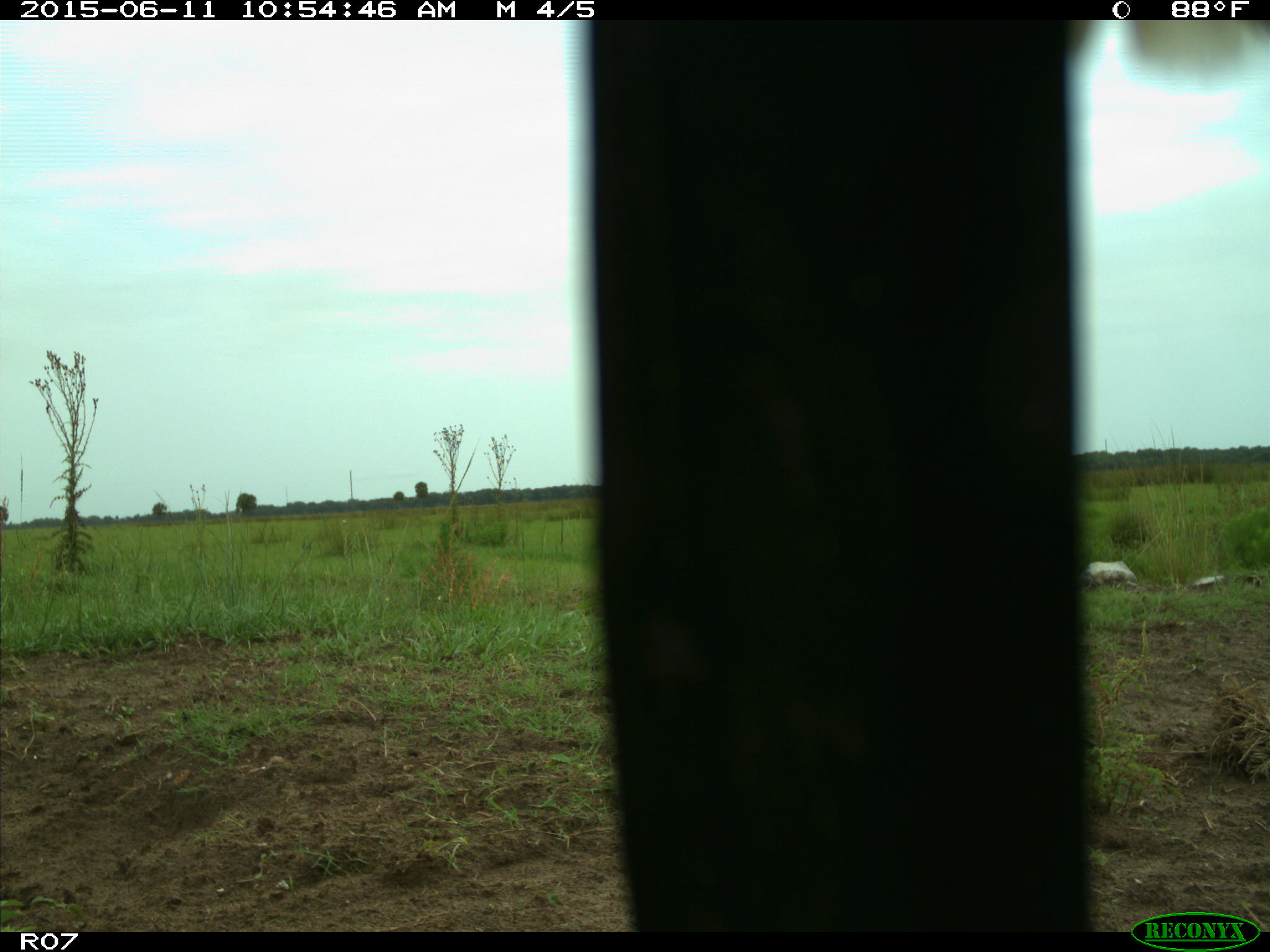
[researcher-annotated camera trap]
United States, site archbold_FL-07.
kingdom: Animalia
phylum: Chordata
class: Mammalia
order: Artiodactyla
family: Bovidae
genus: Bos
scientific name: Bos taurus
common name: domestic cow